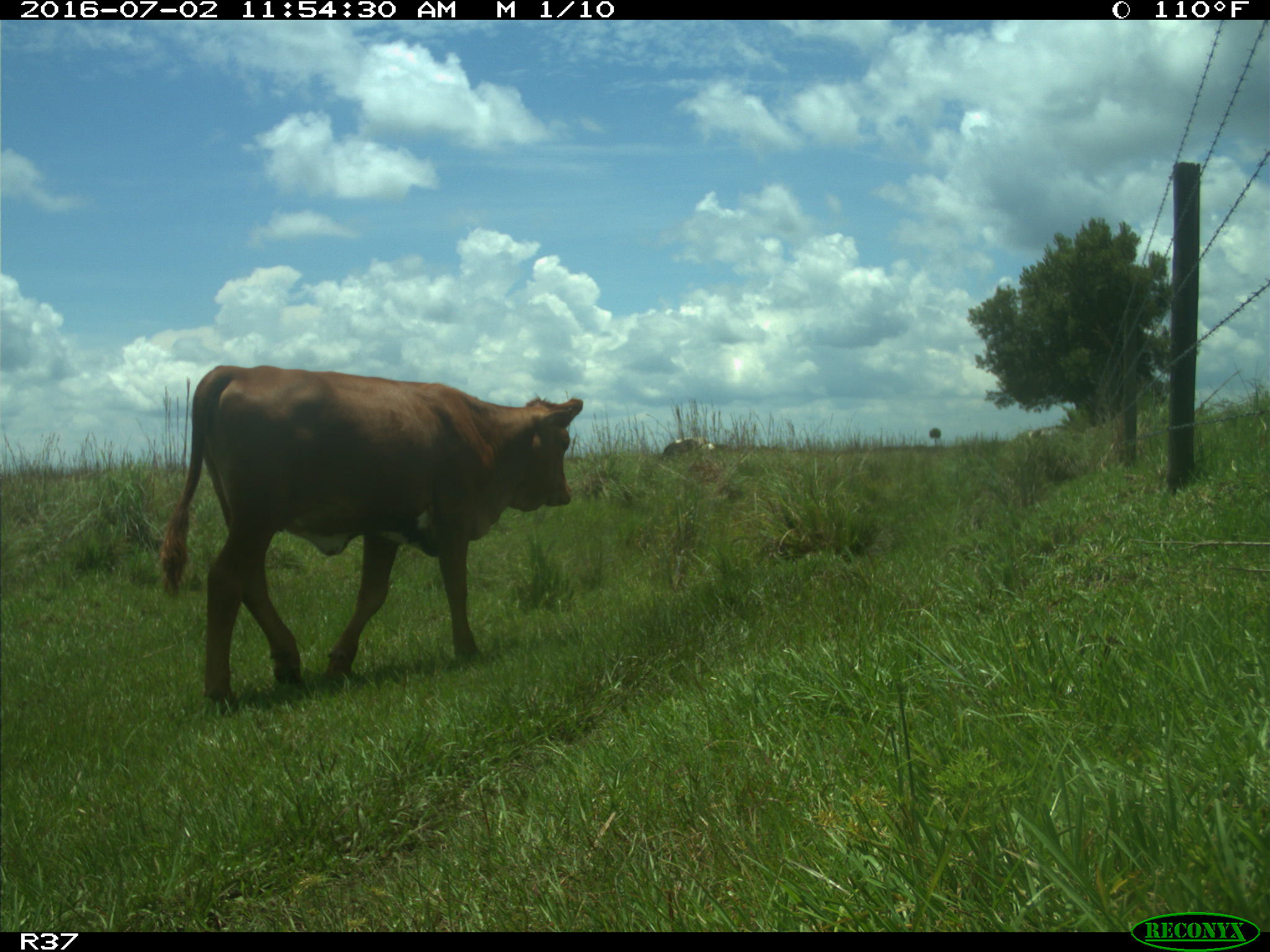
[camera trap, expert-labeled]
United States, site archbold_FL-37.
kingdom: Animalia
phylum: Chordata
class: Mammalia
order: Artiodactyla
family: Bovidae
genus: Bos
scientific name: Bos taurus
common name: domestic cow